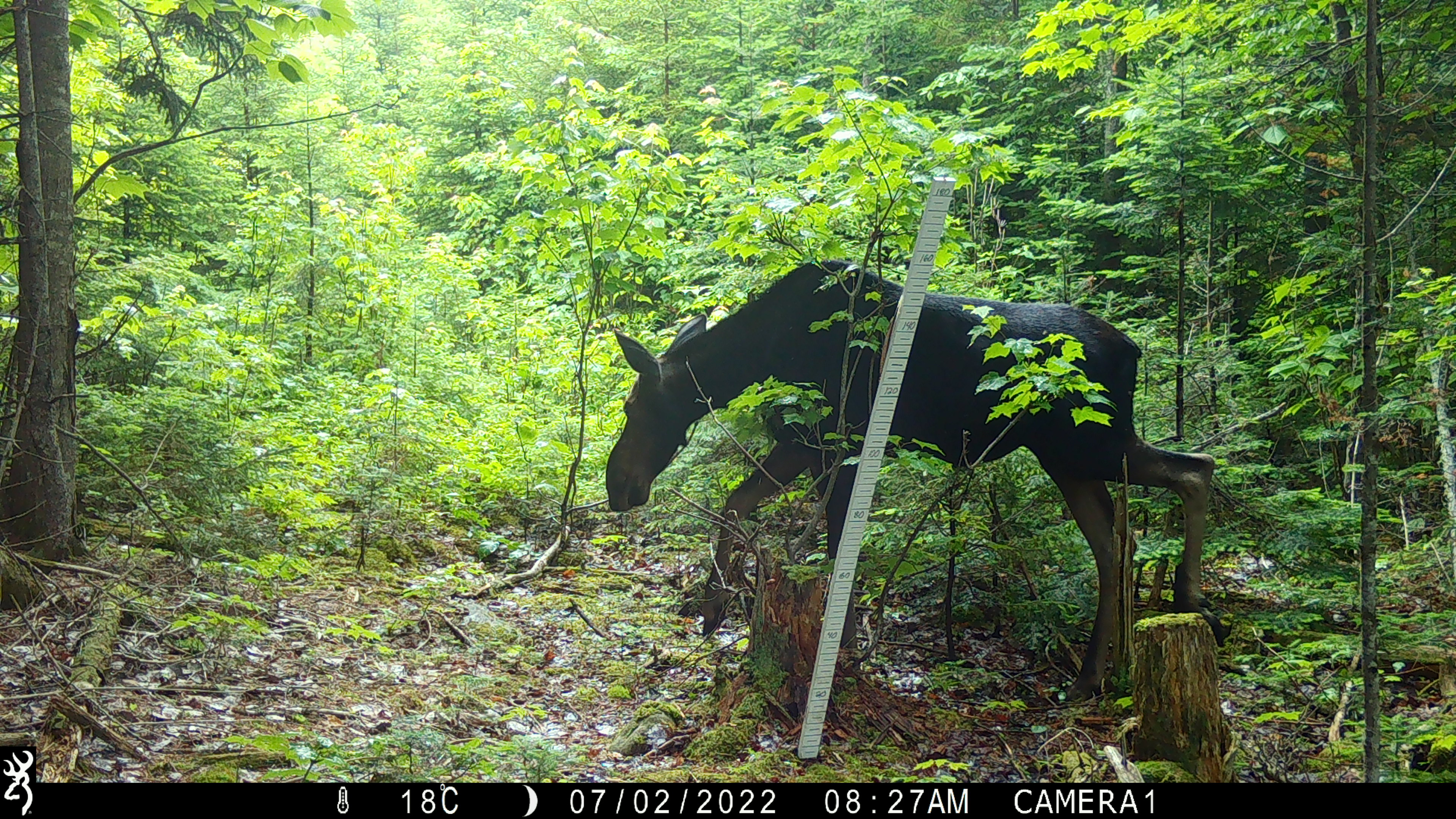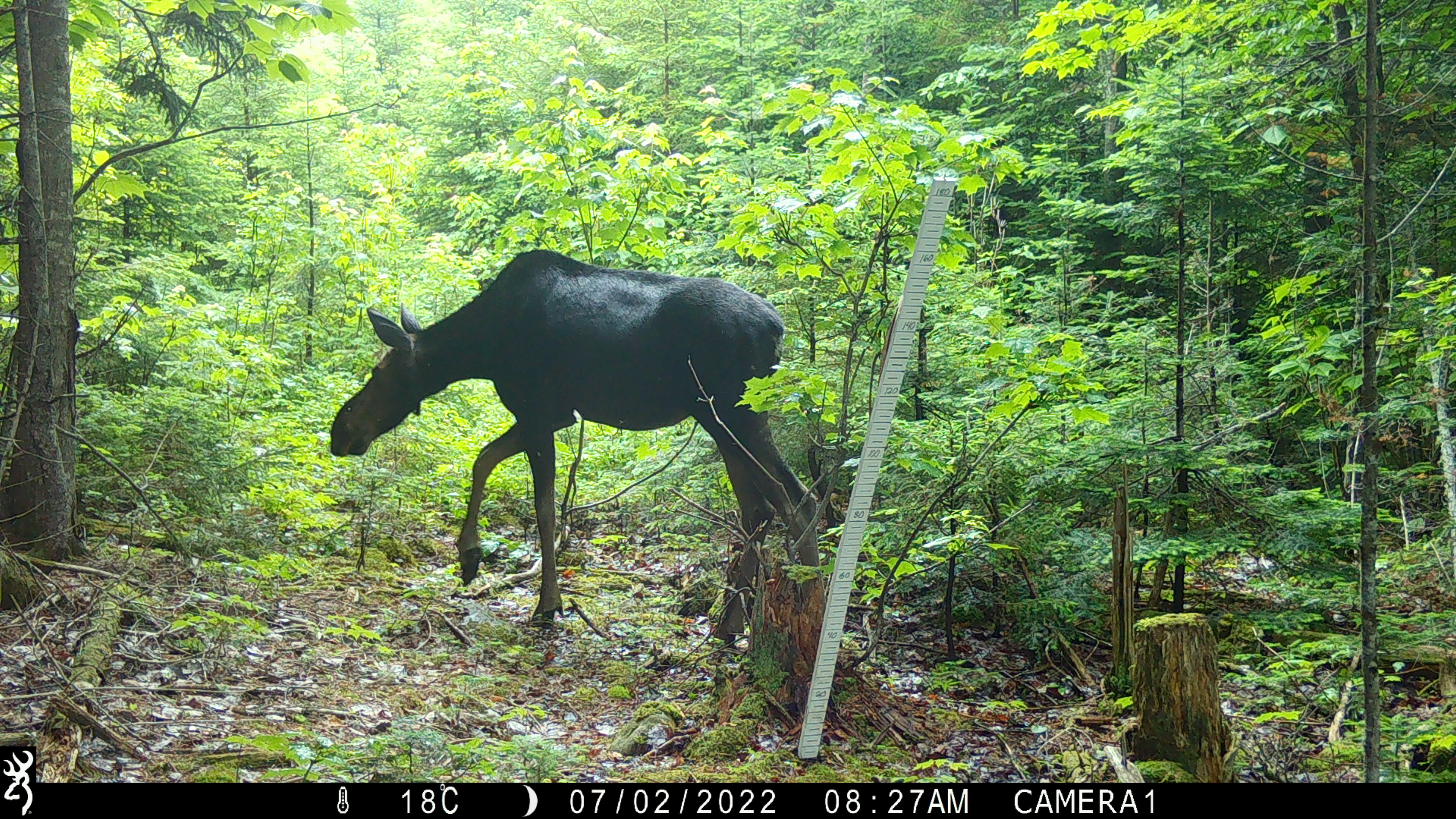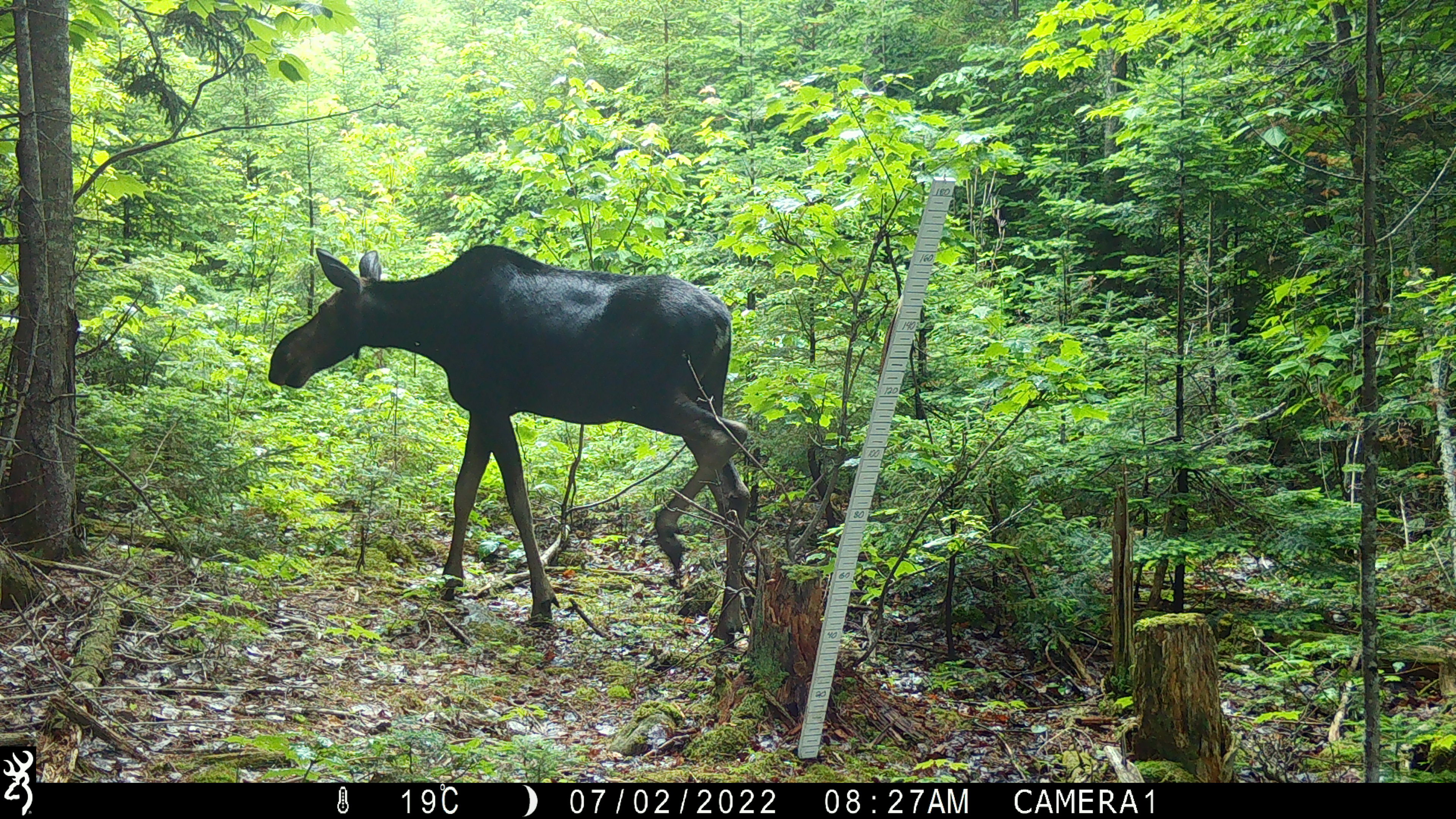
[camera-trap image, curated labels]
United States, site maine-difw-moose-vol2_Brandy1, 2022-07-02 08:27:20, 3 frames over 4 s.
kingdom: Animalia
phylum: Chordata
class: Mammalia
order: Artiodactyla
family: Cervidae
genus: Alces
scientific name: Alces alces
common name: moose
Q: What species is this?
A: Moose (Alces alces).